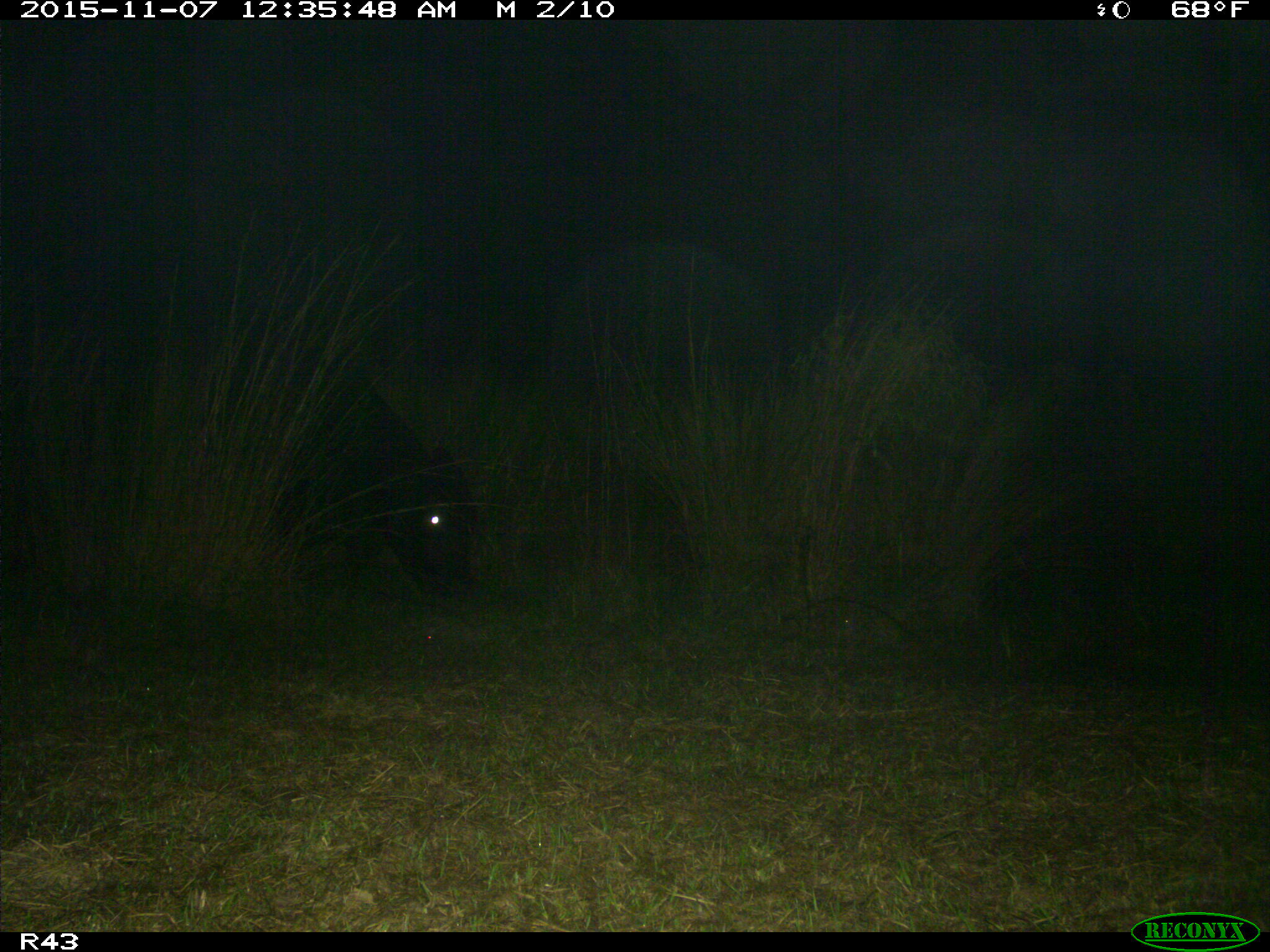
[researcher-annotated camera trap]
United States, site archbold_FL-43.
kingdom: Animalia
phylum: Chordata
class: Mammalia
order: Artiodactyla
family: Bovidae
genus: Bos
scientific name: Bos taurus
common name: domestic cow